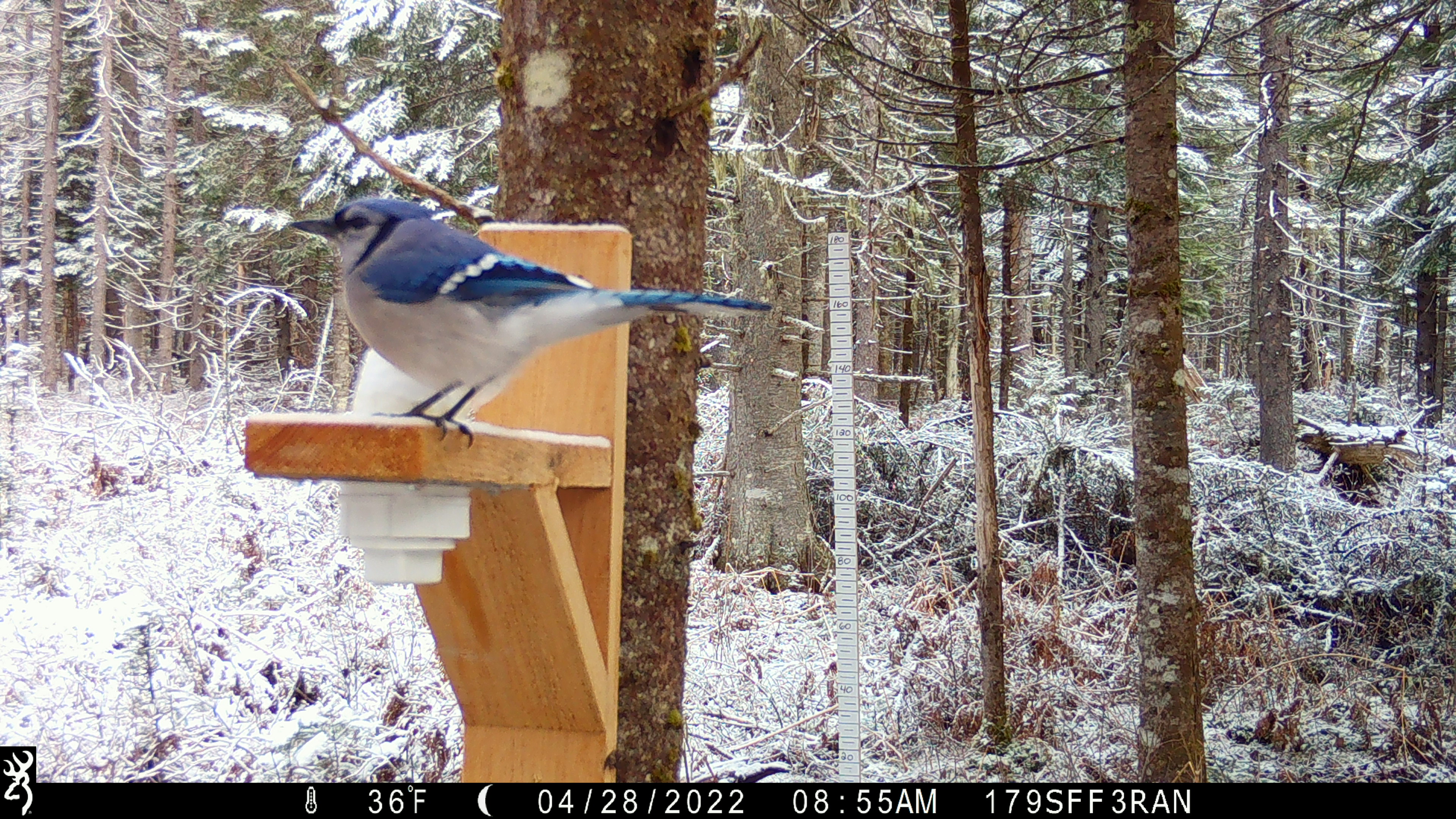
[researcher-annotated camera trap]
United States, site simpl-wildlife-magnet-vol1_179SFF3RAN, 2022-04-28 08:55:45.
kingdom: Animalia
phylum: Chordata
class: Aves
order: Passeriformes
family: Corvidae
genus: Cyanocitta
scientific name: Cyanocitta cristata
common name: blue jay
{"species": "blue jay (Cyanocitta cristata)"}